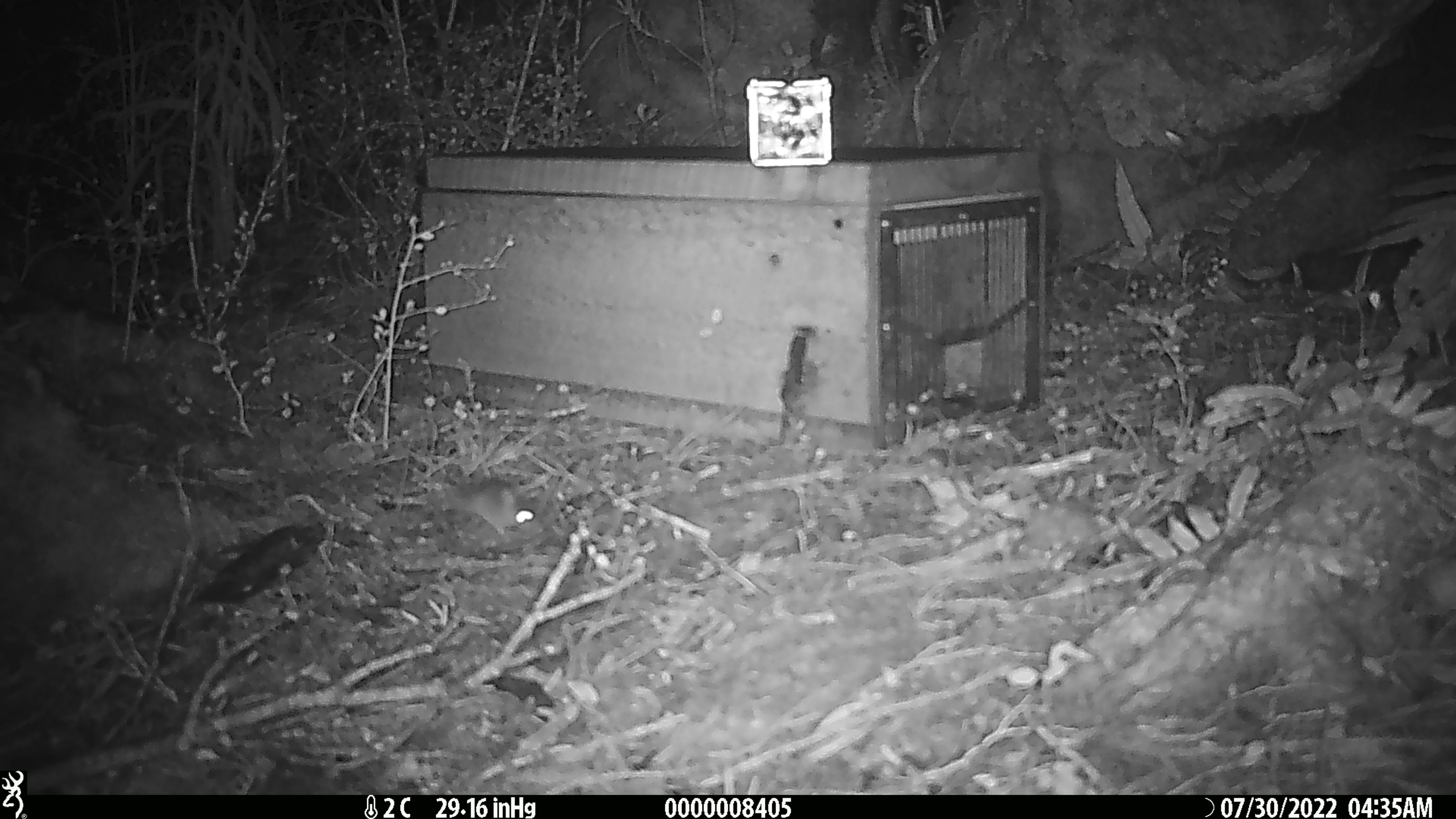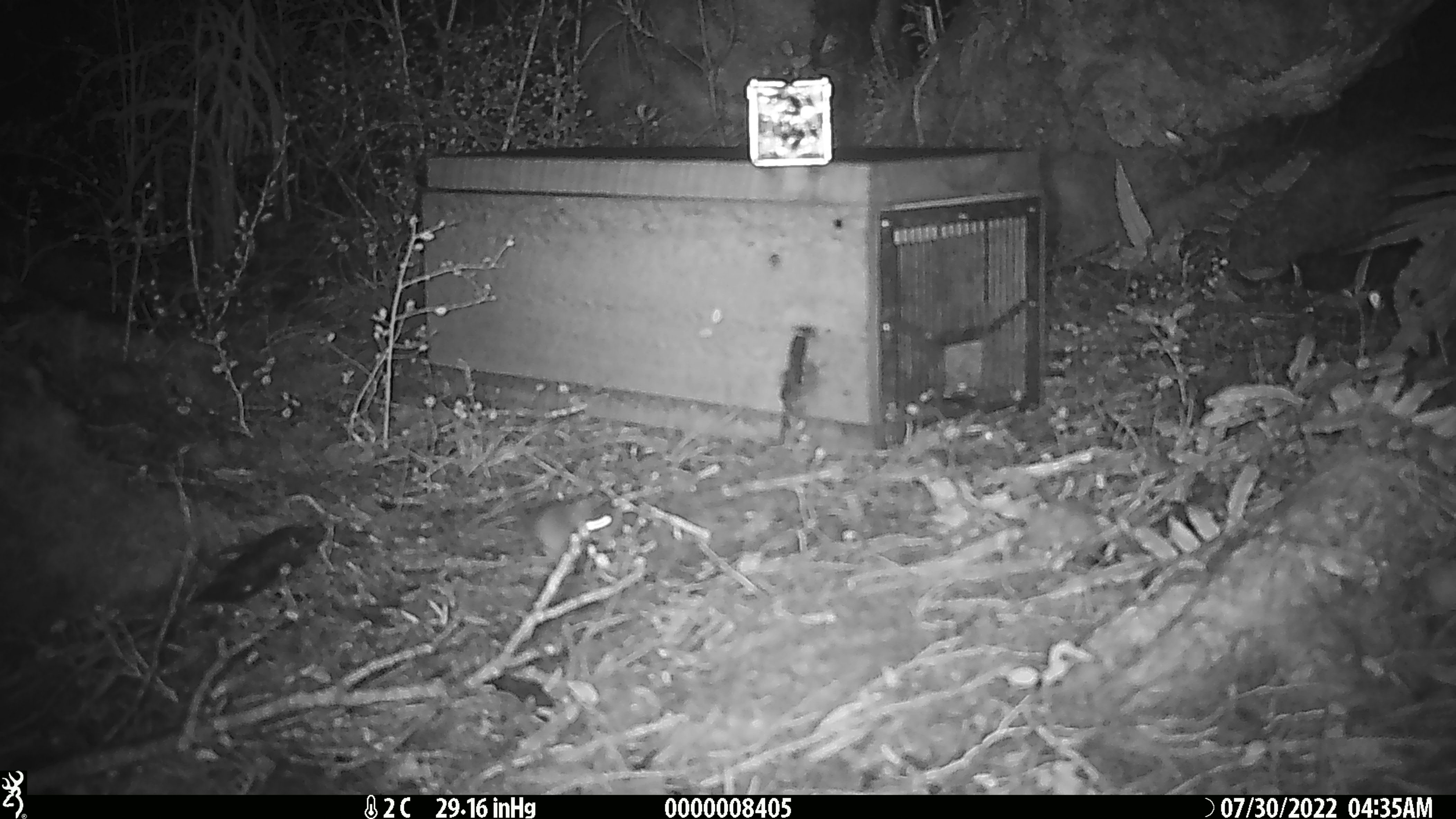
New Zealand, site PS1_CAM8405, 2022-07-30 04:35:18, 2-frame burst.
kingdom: Animalia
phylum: Chordata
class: Mammalia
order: Rodentia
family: Muridae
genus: Mus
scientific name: Mus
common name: mouse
Mouse (Mus).